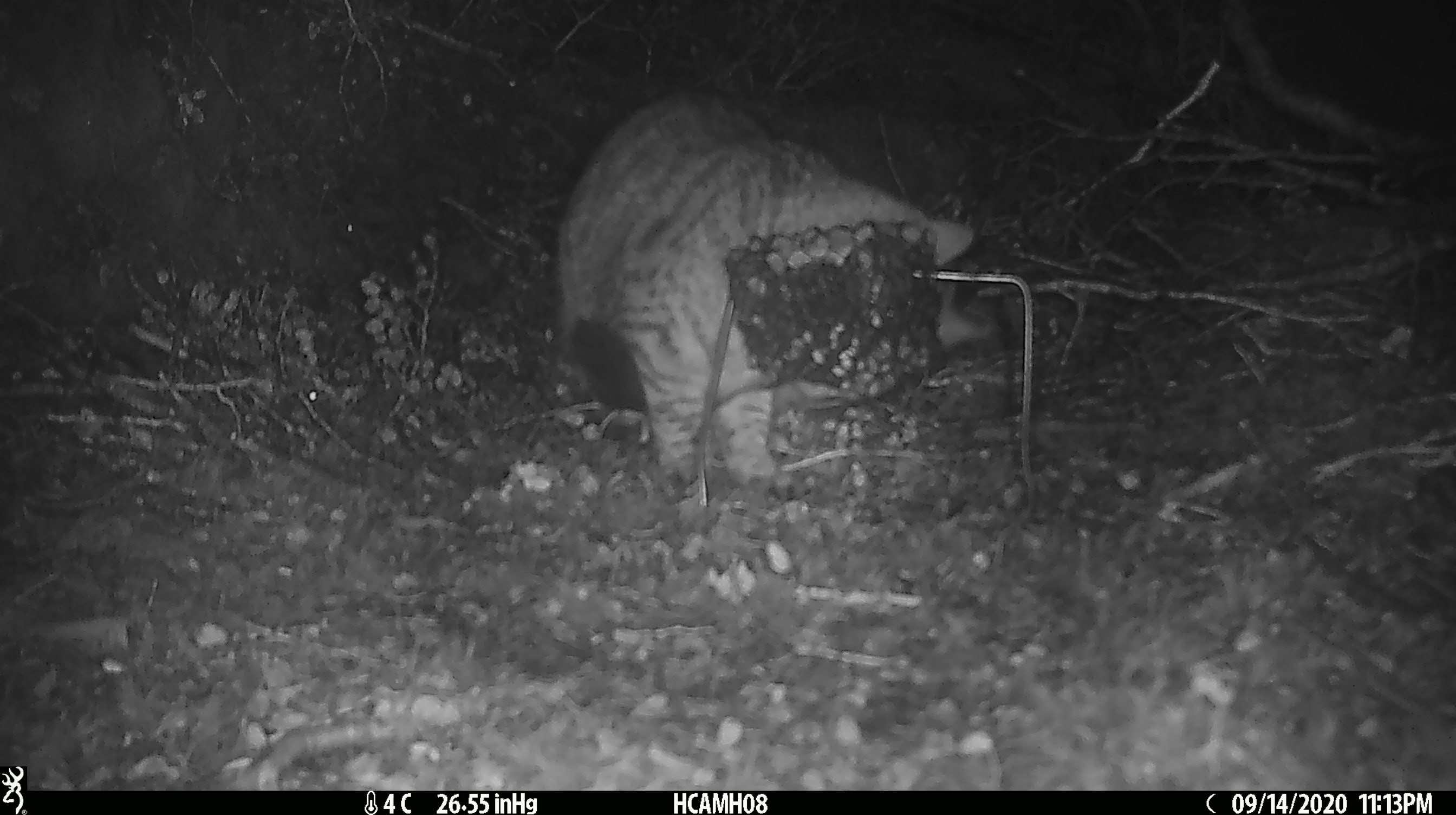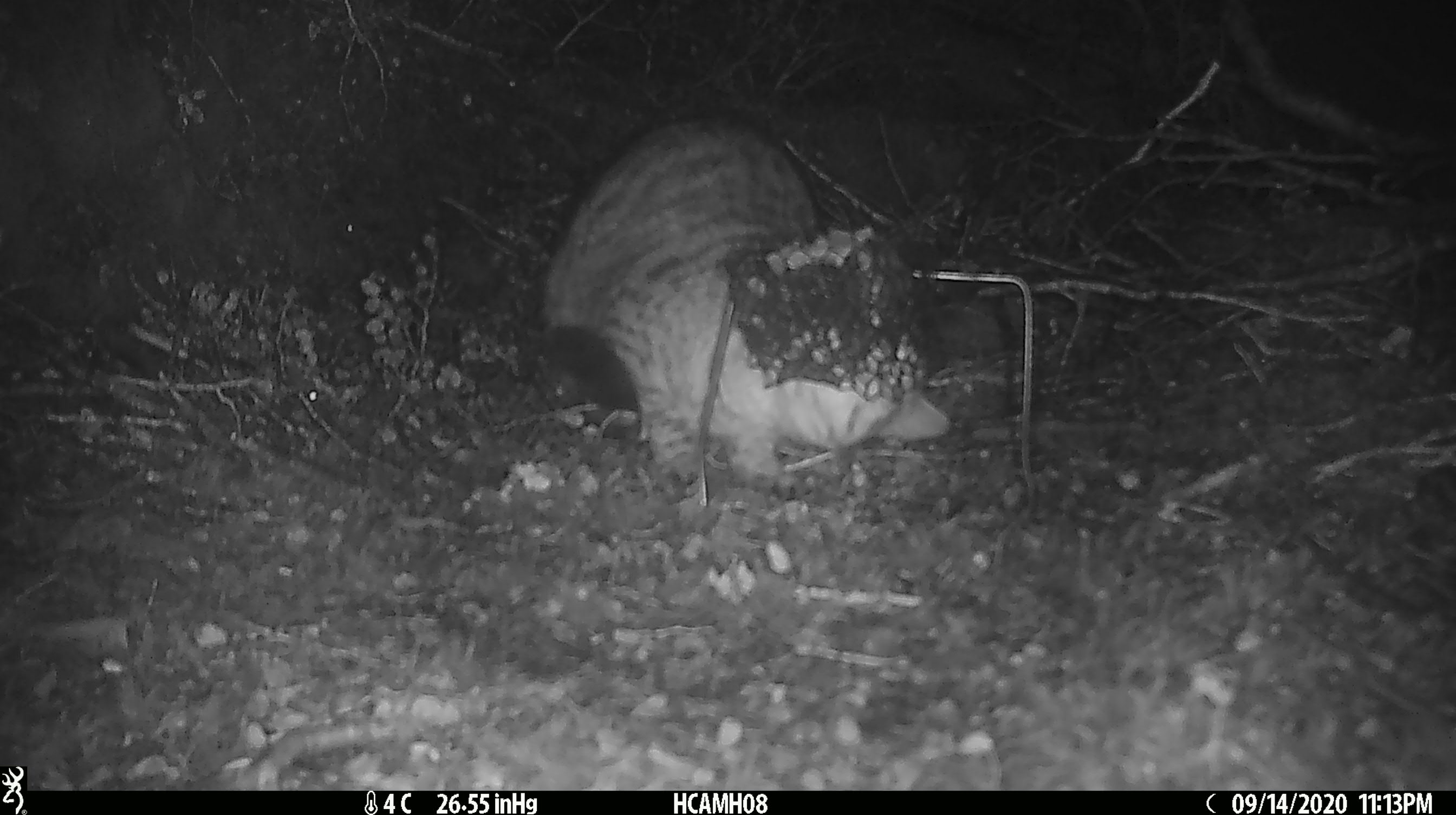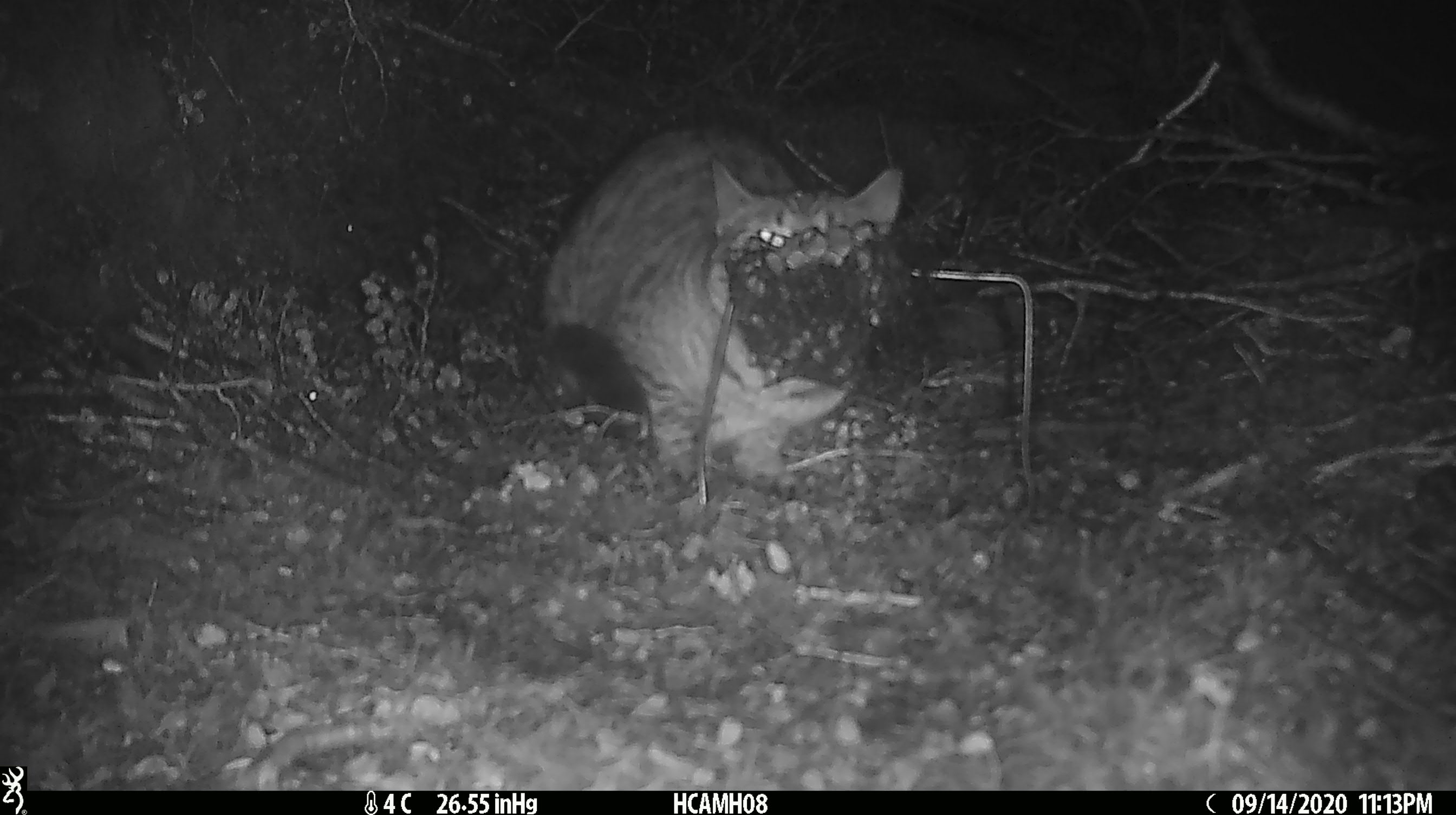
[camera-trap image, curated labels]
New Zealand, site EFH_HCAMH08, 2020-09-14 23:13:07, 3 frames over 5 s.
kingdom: Animalia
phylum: Chordata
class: Mammalia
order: Carnivora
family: Felidae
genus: Felis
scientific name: Felis catus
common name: domestic cat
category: cat